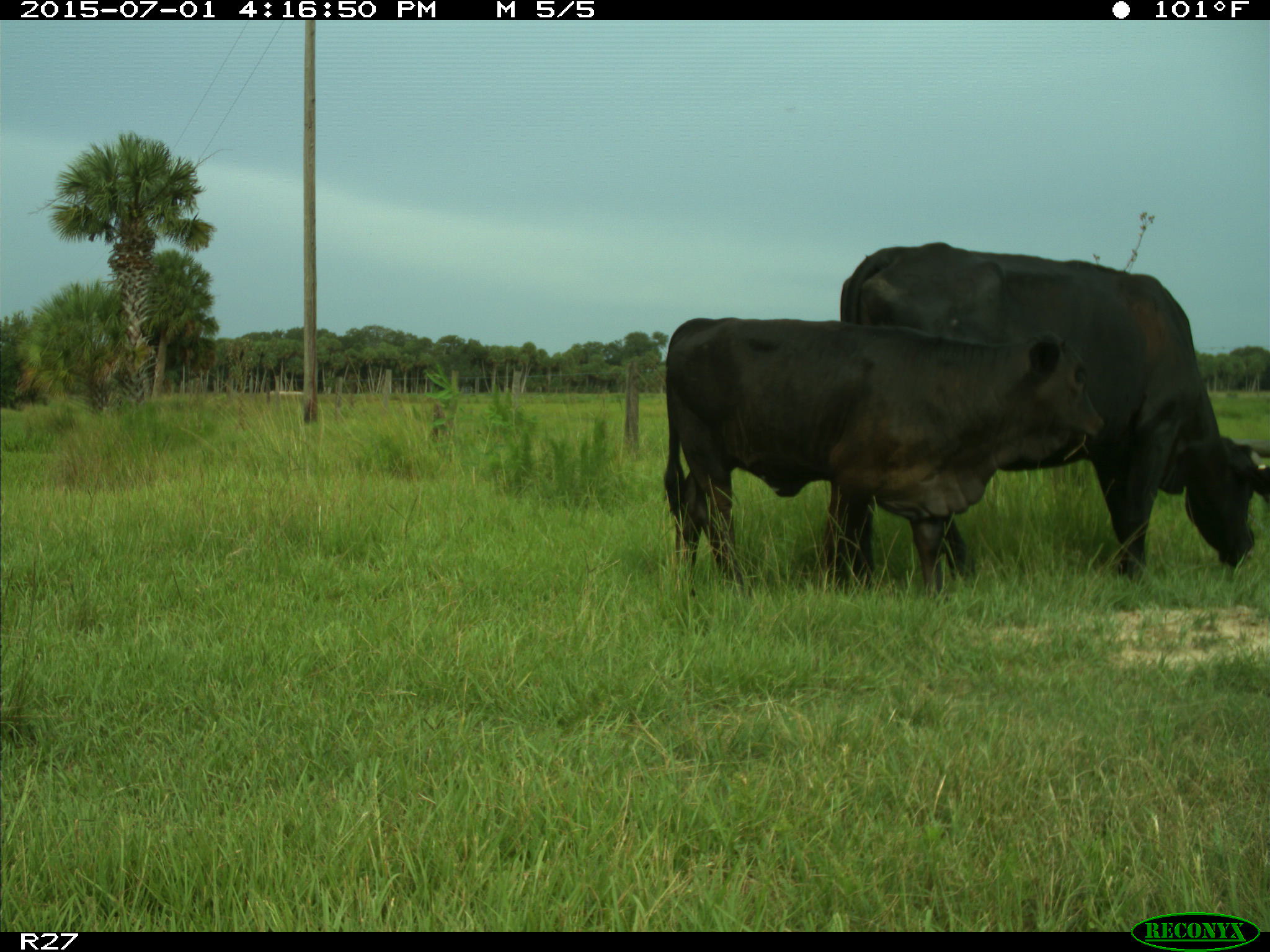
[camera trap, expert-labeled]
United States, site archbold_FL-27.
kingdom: Animalia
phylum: Chordata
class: Mammalia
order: Artiodactyla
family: Bovidae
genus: Bos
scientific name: Bos taurus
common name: domestic cow